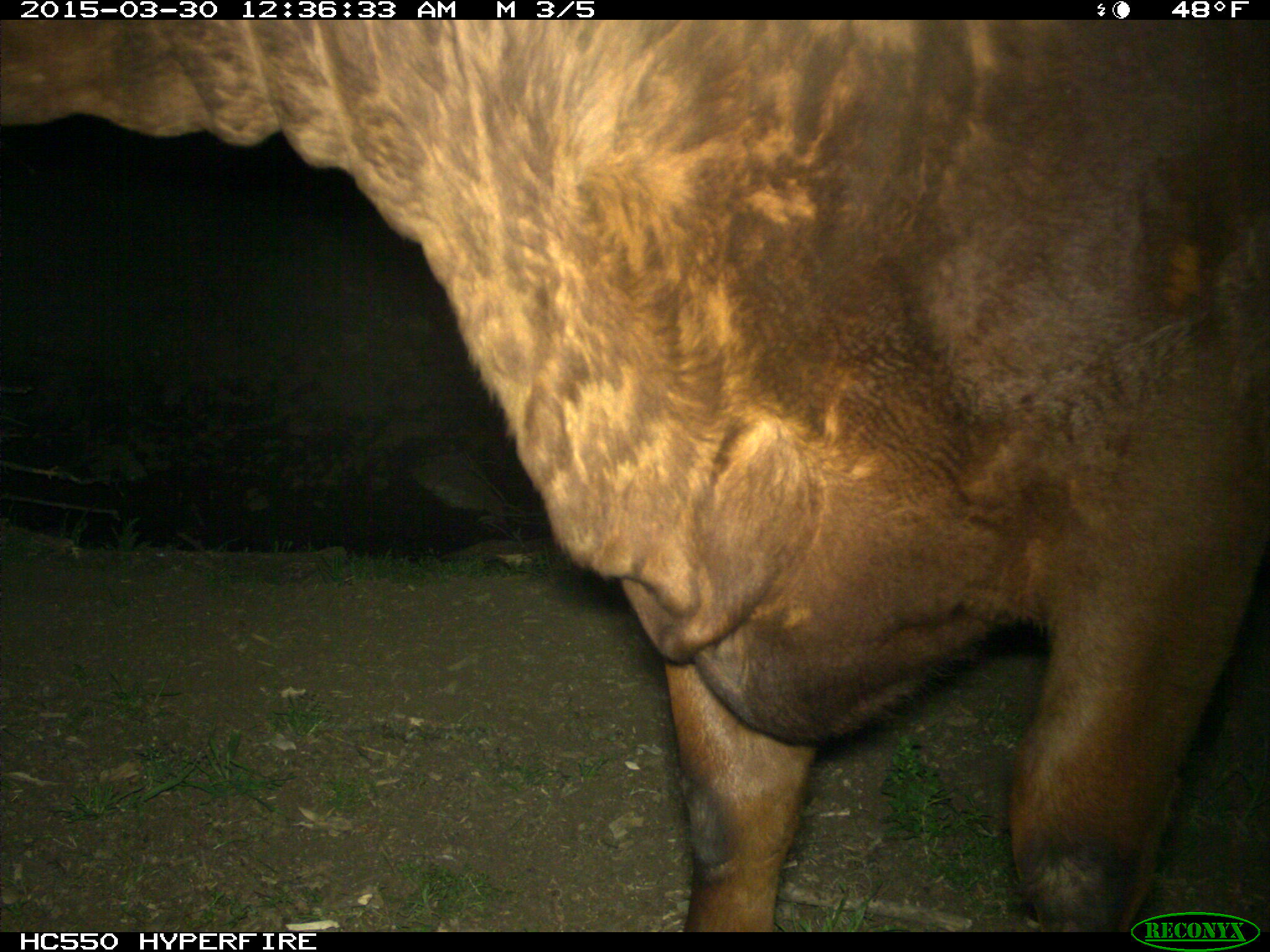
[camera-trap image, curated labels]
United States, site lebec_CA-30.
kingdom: Animalia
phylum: Chordata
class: Mammalia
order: Artiodactyla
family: Bovidae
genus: Bos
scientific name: Bos taurus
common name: domestic cow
Bos taurus (domestic cow).